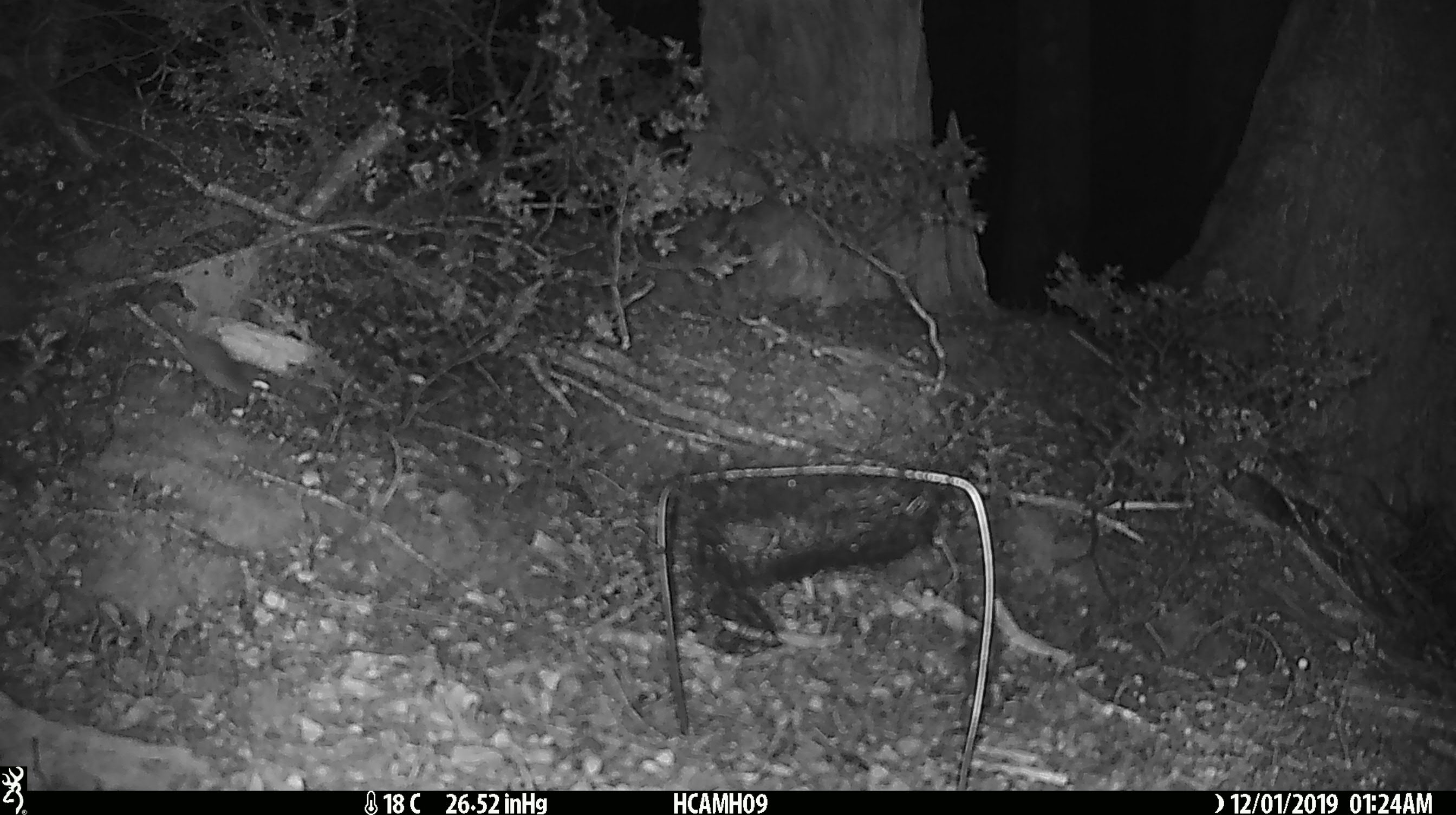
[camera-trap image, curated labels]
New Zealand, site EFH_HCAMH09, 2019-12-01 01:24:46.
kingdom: Animalia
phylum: Chordata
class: Mammalia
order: Rodentia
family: Muridae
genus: Mus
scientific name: Mus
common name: mouse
Mouse (Mus).